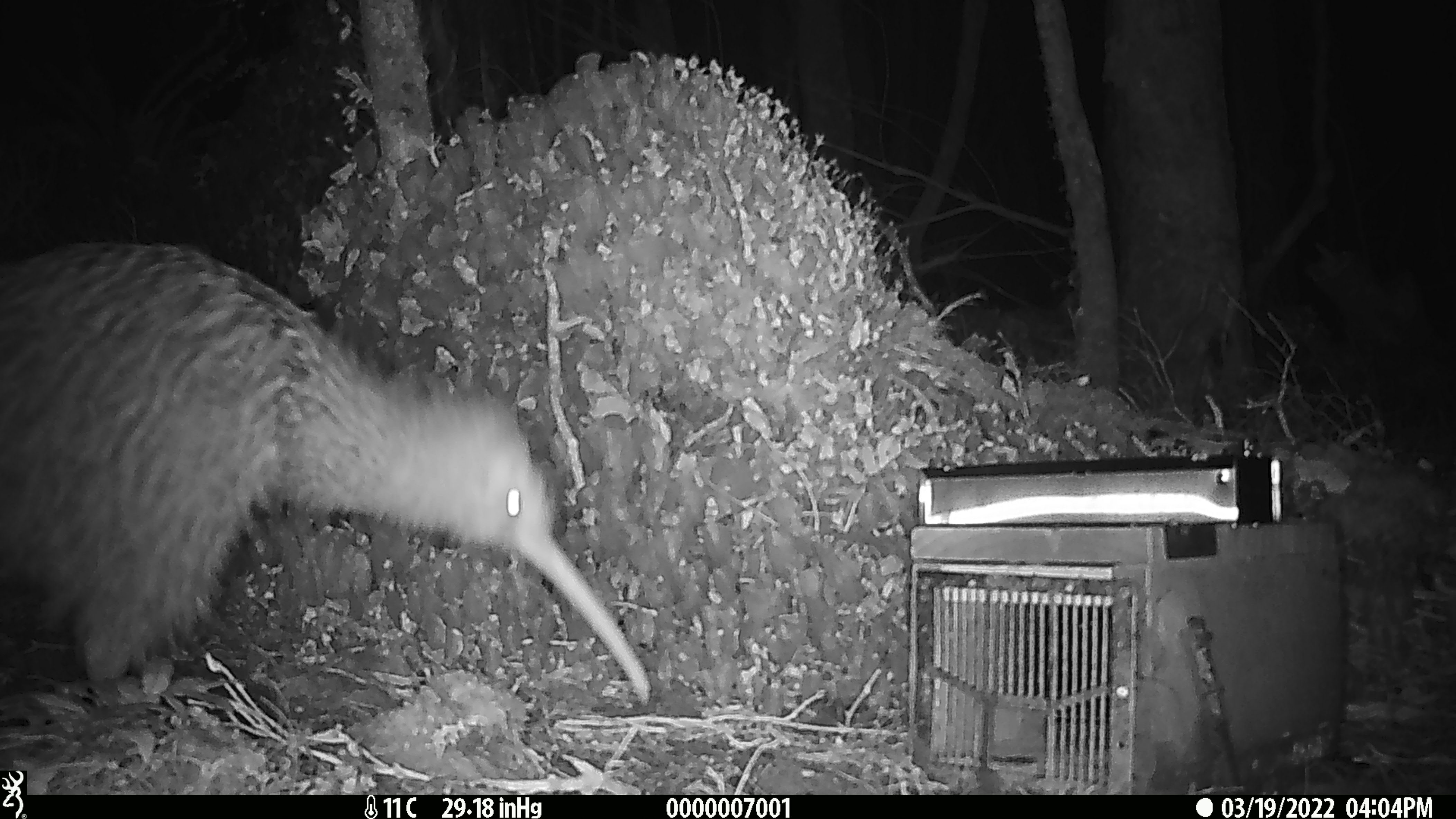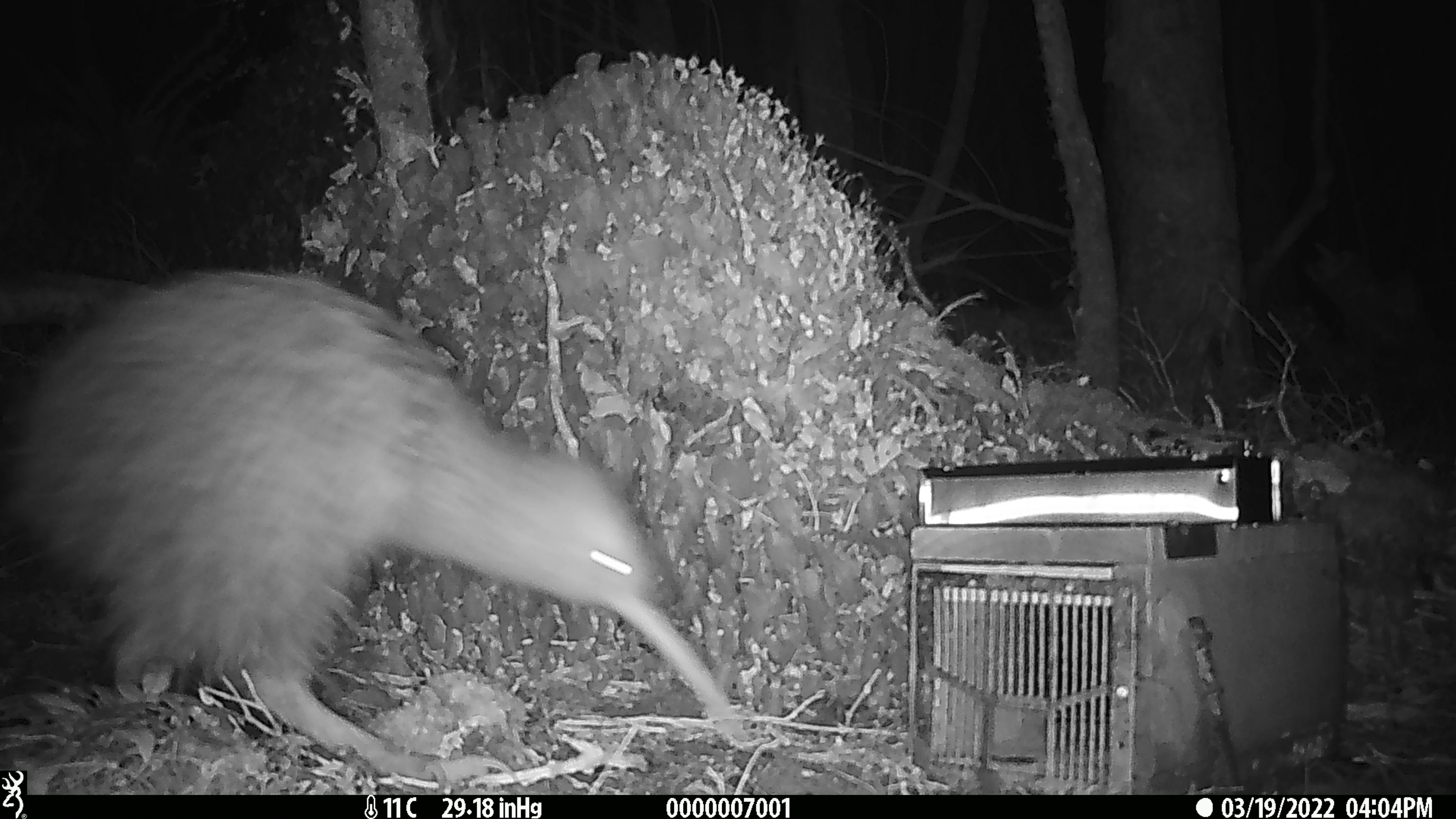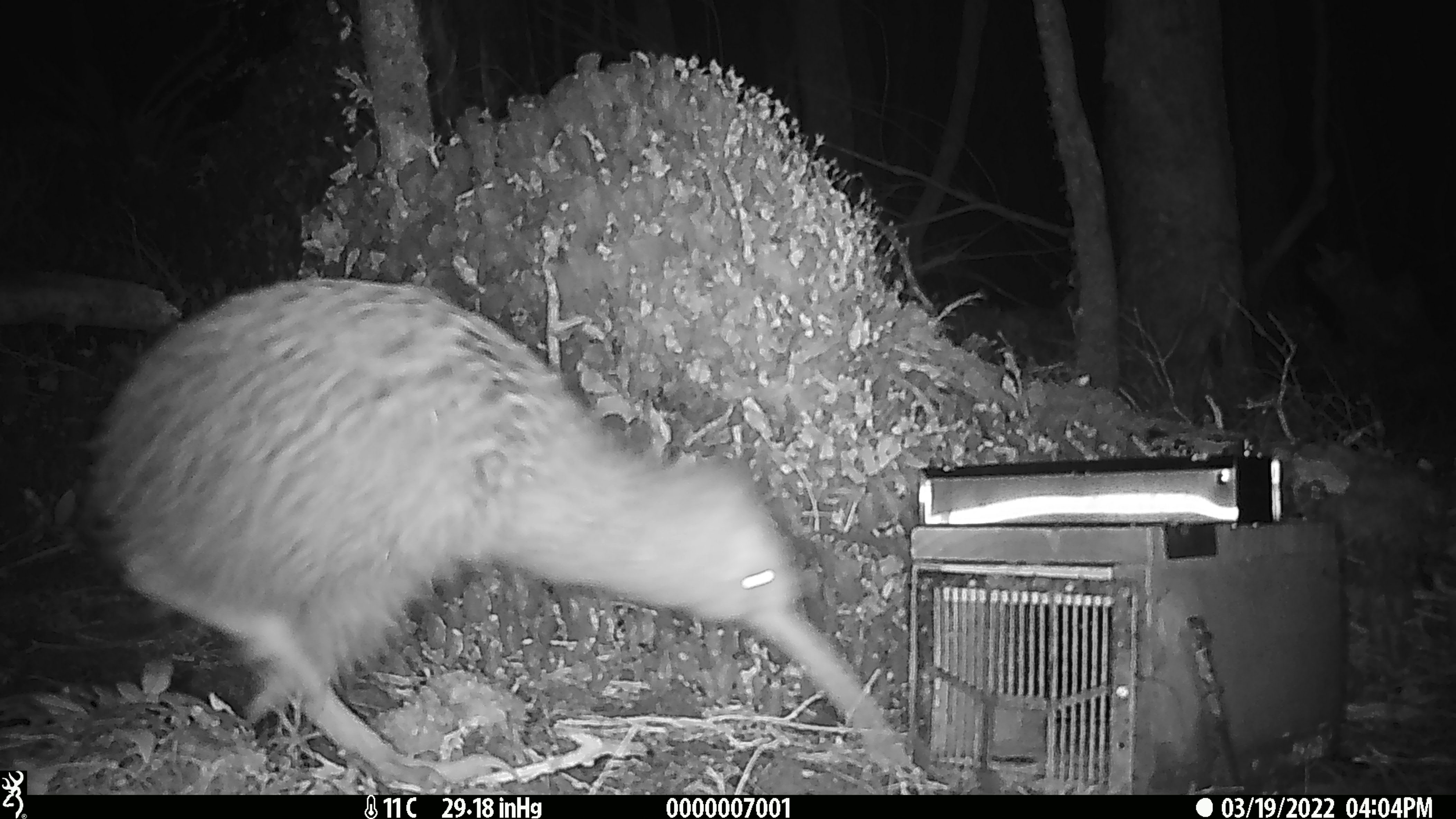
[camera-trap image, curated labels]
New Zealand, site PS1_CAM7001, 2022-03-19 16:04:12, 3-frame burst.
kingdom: Animalia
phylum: Chordata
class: Aves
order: Apterygiformes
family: Apterygidae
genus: Apteryx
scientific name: Apteryx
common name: kiwi